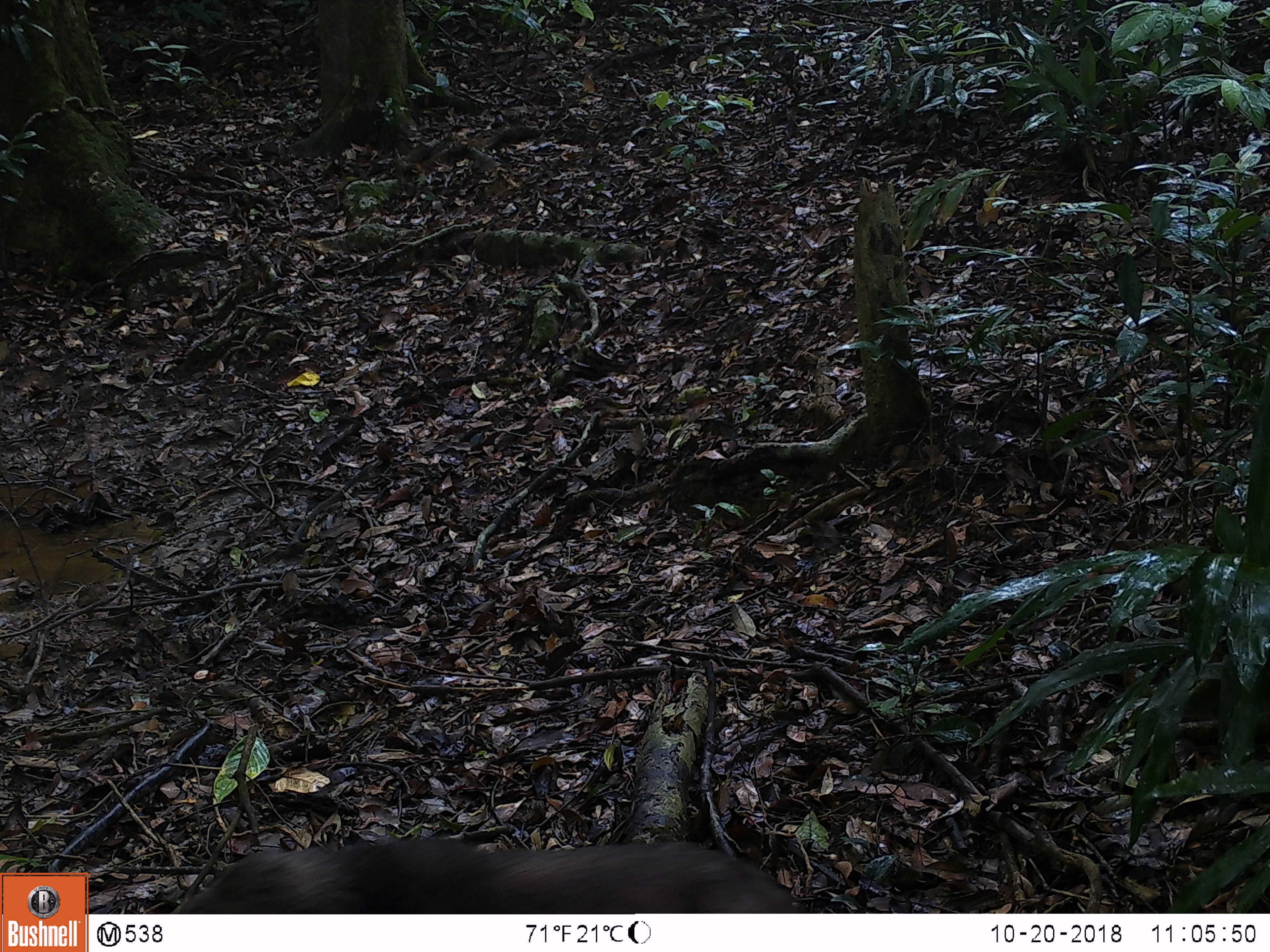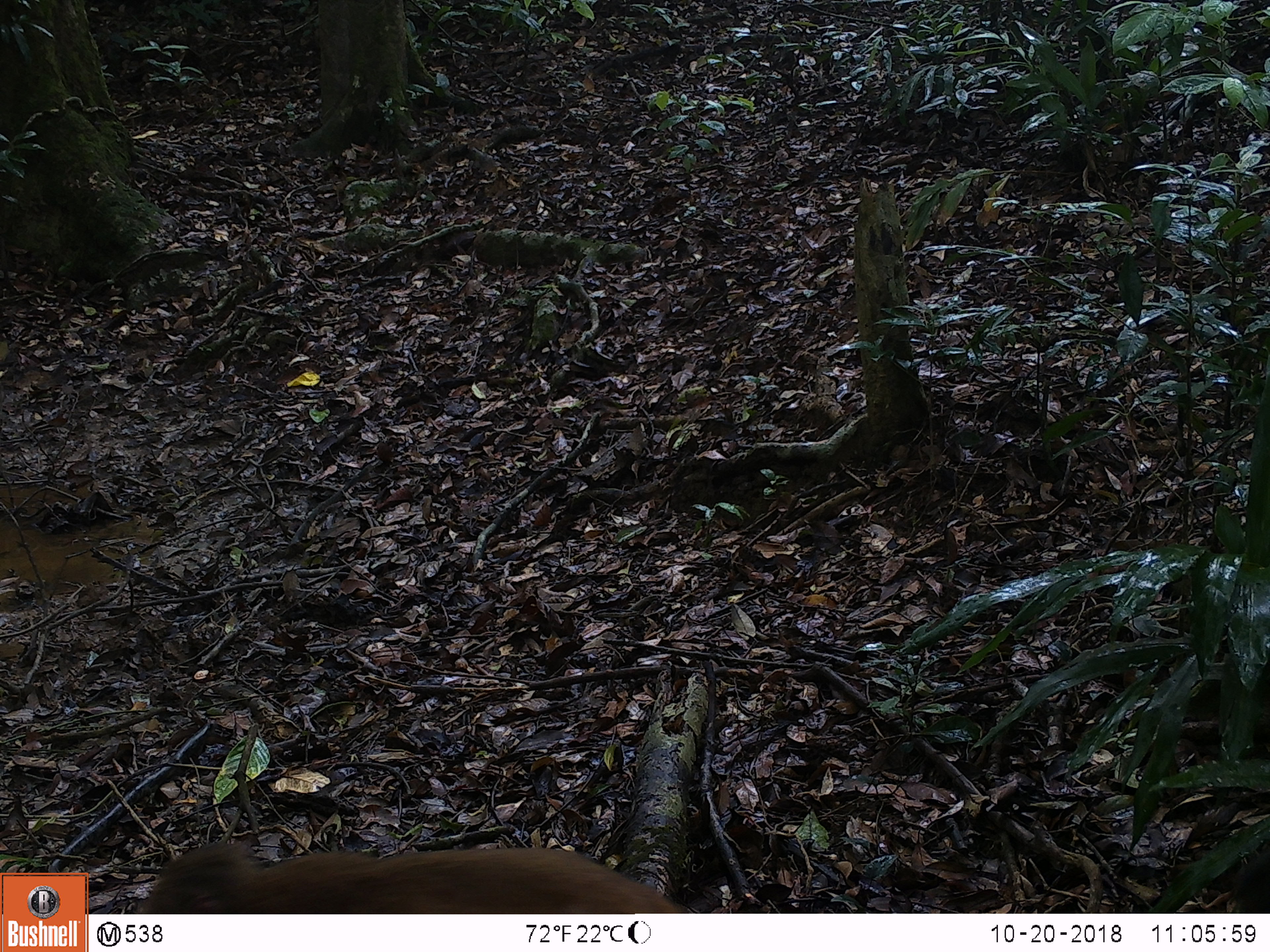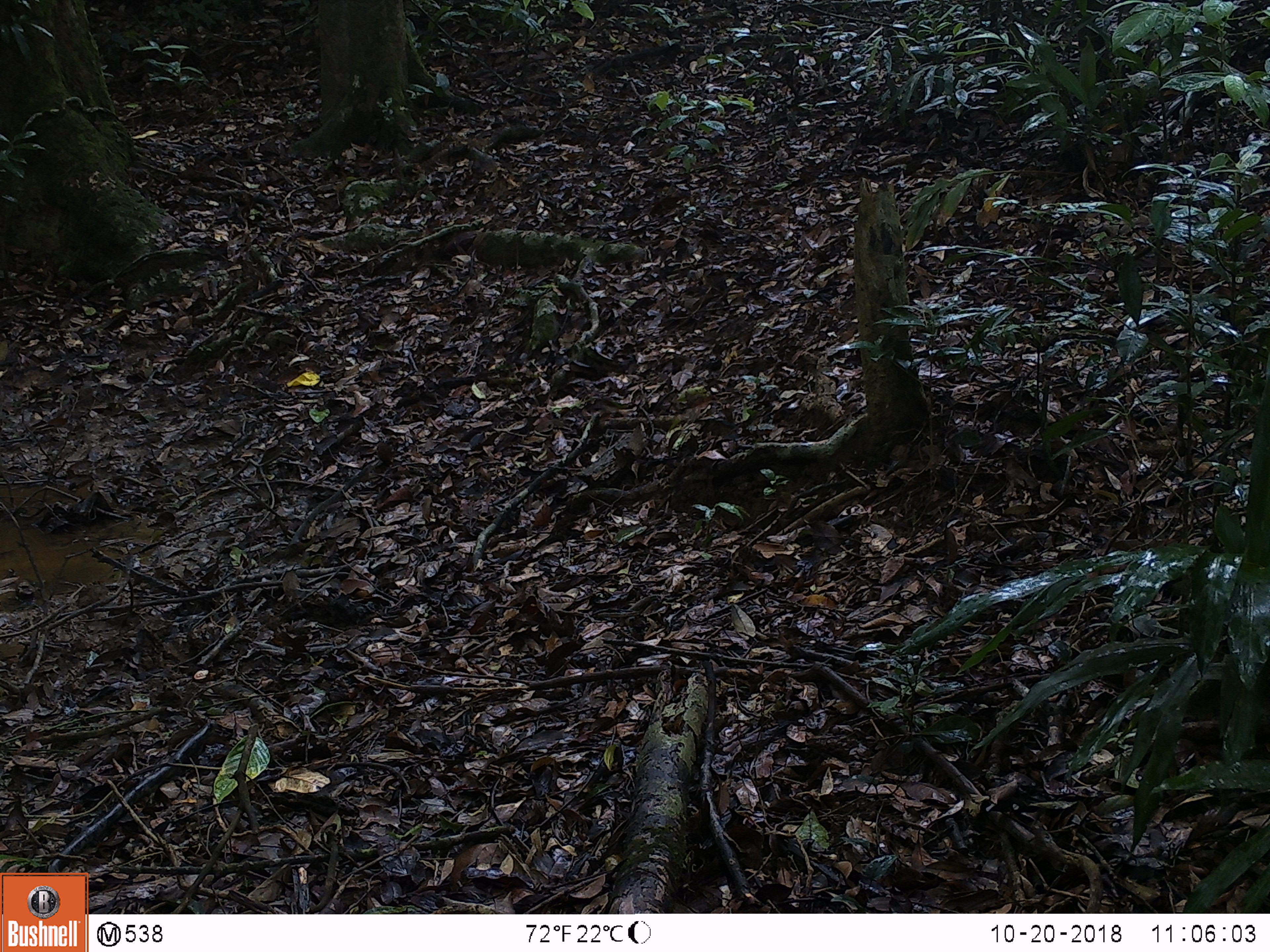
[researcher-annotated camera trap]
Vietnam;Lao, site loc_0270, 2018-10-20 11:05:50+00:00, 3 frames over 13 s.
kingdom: Animalia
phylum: Chordata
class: Mammalia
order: Primates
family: Cercopithecidae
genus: Macaca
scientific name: Macaca arctoides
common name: stump-tailed macaque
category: stump tailed macaque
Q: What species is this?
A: Stump tailed macaque (stump-tailed macaque) (Macaca arctoides).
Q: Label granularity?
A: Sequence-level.